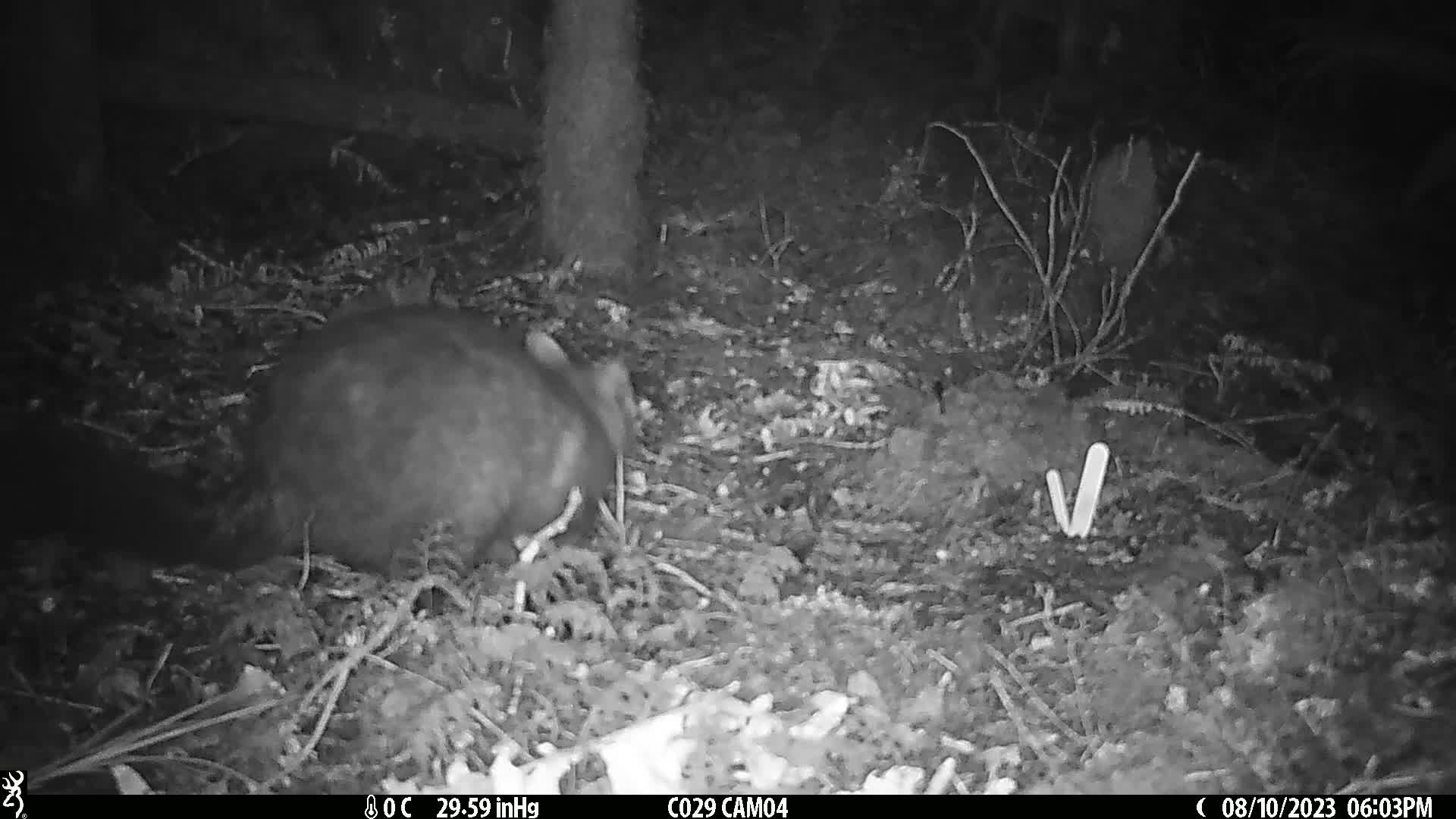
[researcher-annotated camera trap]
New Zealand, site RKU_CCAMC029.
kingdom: Animalia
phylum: Chordata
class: Mammalia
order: Diprotodontia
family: Phalangeridae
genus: Trichosurus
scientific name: Trichosurus vulpecula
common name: common brushtail possum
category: possum